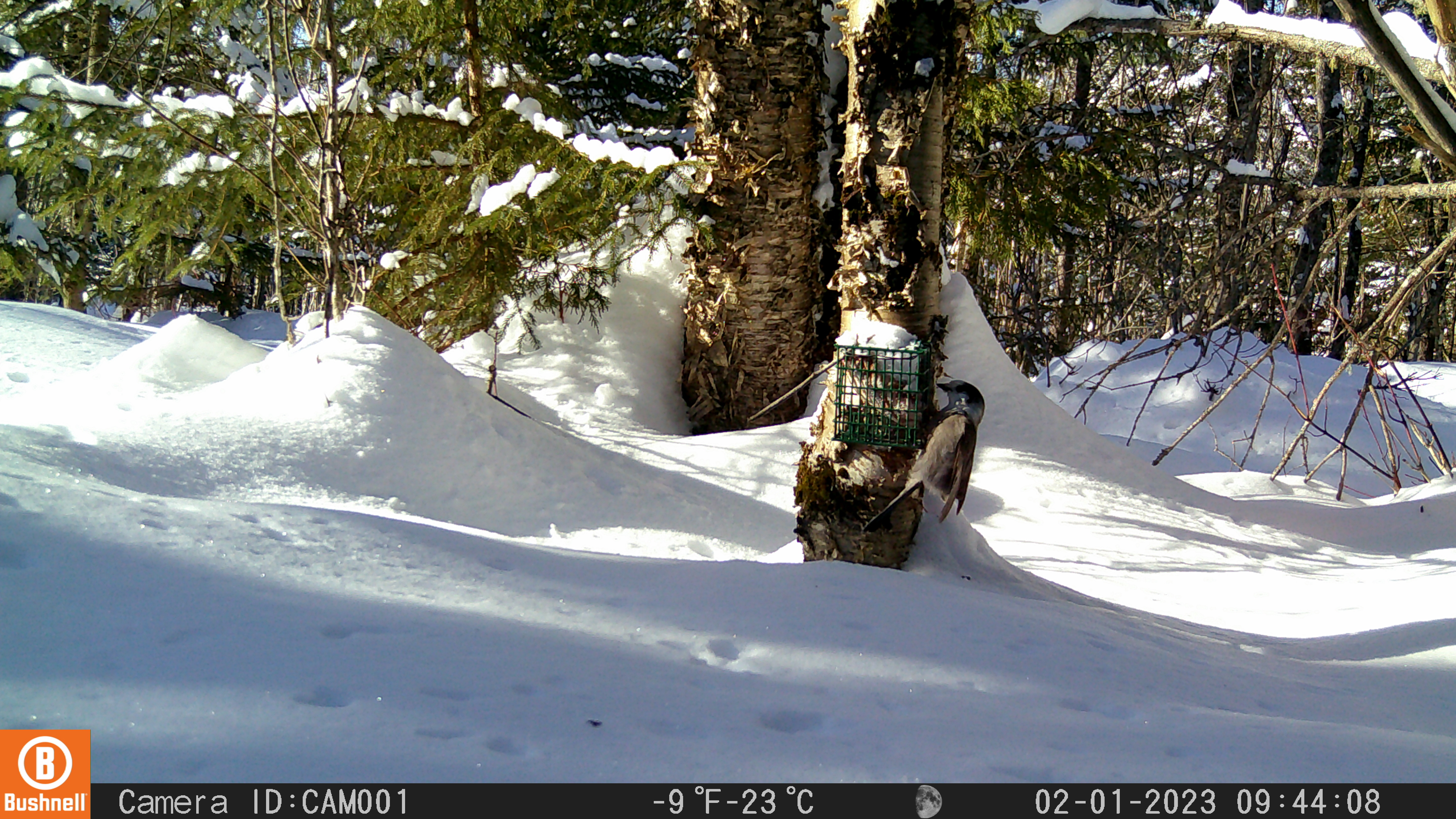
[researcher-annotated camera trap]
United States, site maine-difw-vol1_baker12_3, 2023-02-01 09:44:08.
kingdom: Animalia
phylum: Chordata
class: Aves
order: Passeriformes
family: Corvidae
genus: Perisoreus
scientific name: Perisoreus canadensis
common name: canada jay